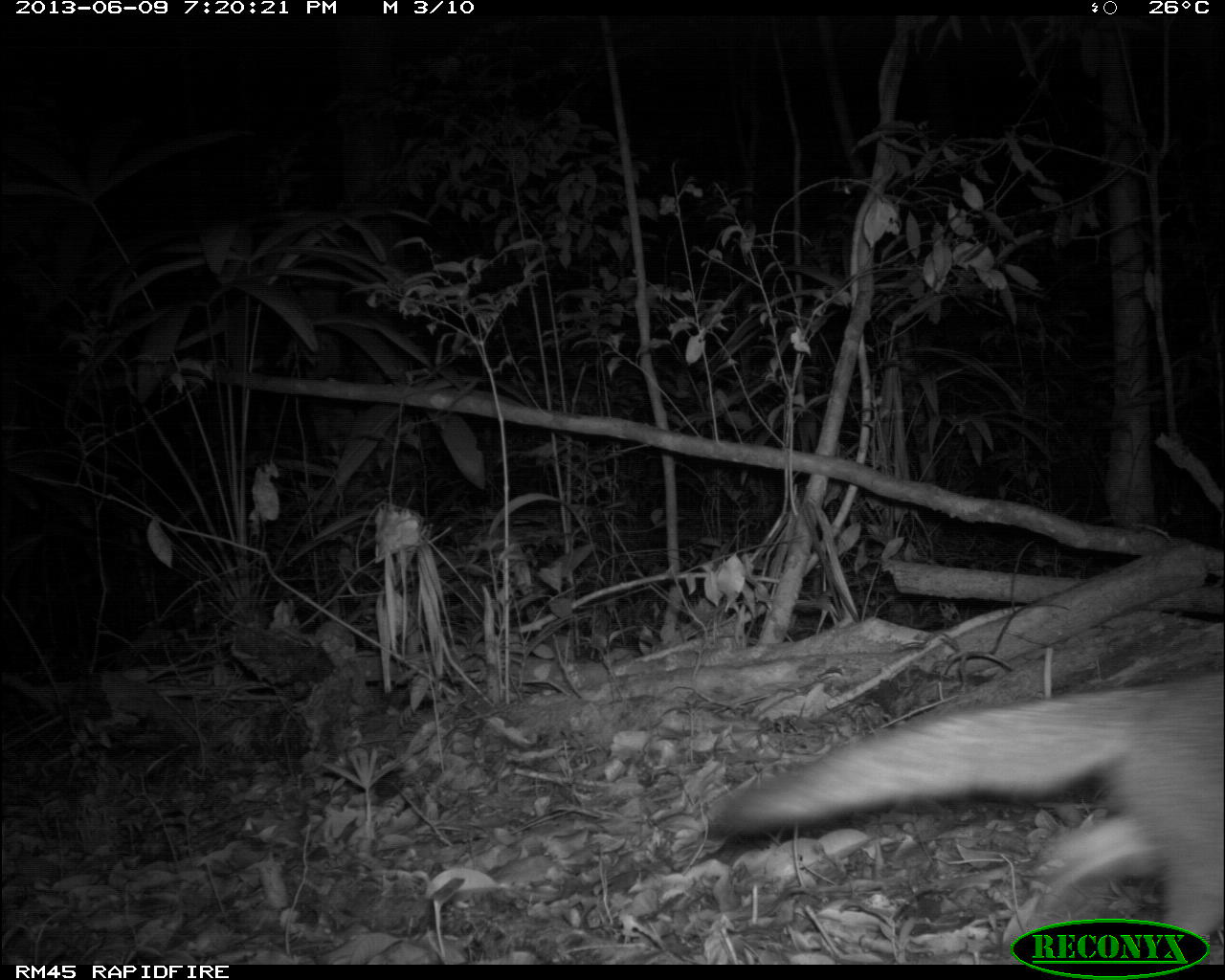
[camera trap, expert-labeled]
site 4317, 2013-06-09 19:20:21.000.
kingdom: Animalia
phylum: Chordata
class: Mammalia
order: Carnivora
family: Canidae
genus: Urocyon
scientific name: Urocyon cinereoargenteus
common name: gray fox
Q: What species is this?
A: Urocyon cinereoargenteus (gray fox).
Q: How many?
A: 1.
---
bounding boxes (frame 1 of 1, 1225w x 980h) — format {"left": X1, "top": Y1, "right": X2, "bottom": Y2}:
urocyon cinereoargenteus: {"left": 705, "top": 674, "right": 1222, "bottom": 963}